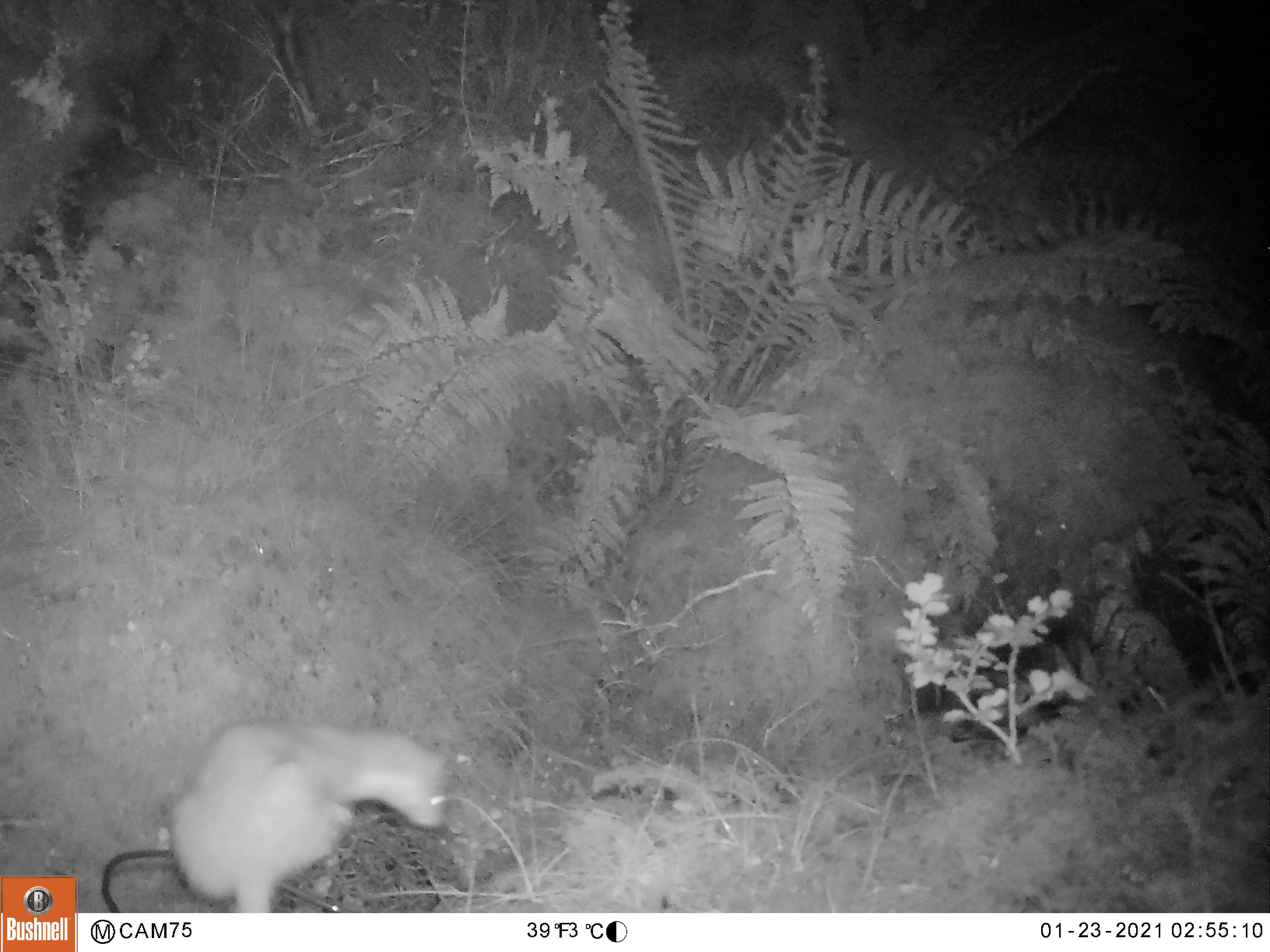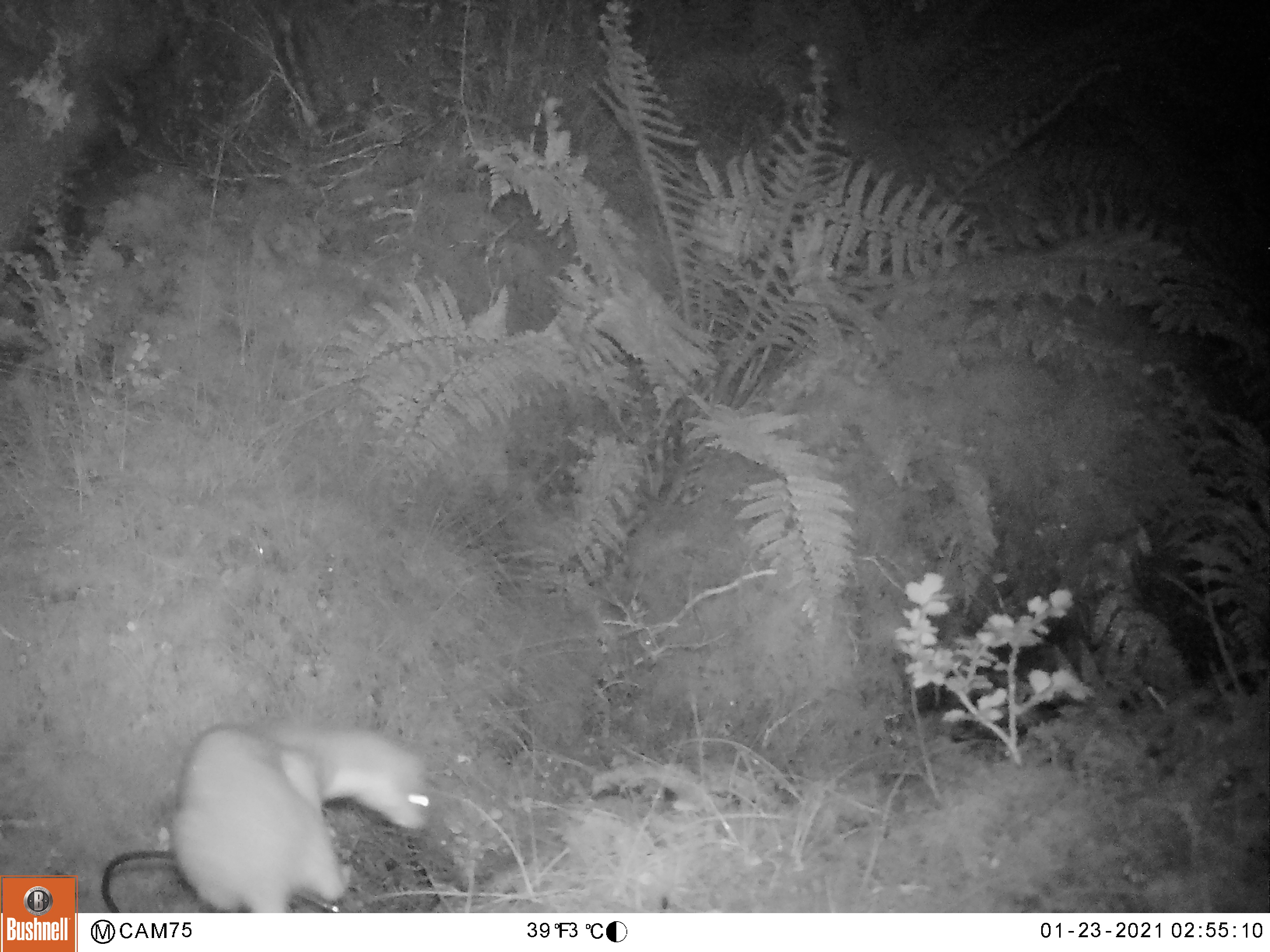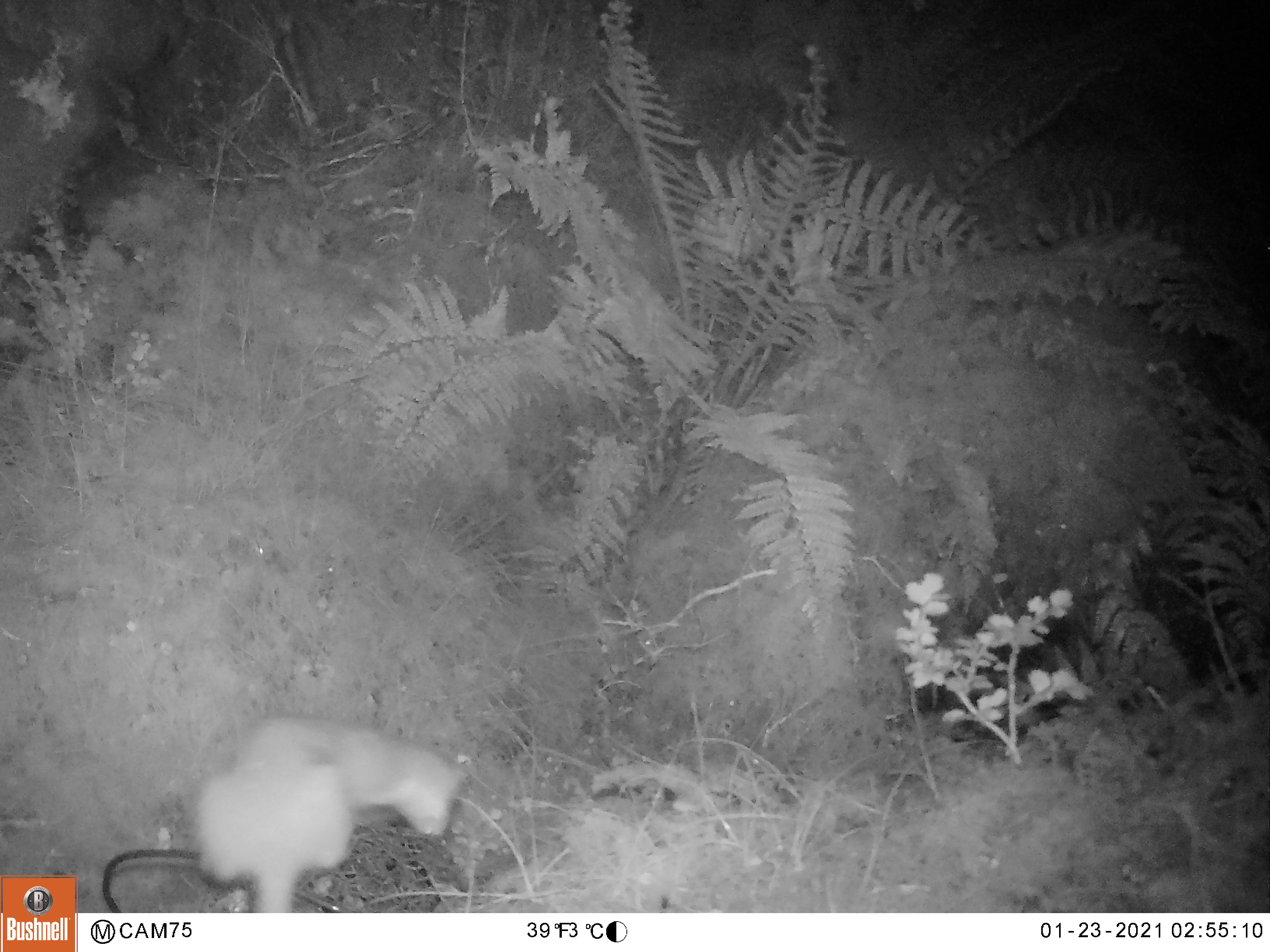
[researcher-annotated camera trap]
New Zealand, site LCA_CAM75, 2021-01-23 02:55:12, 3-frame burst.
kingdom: Animalia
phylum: Chordata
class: Mammalia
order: Carnivora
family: Mustelidae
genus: Mustela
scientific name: Mustela erminea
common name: stoat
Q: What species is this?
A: Stoat (Mustela erminea).